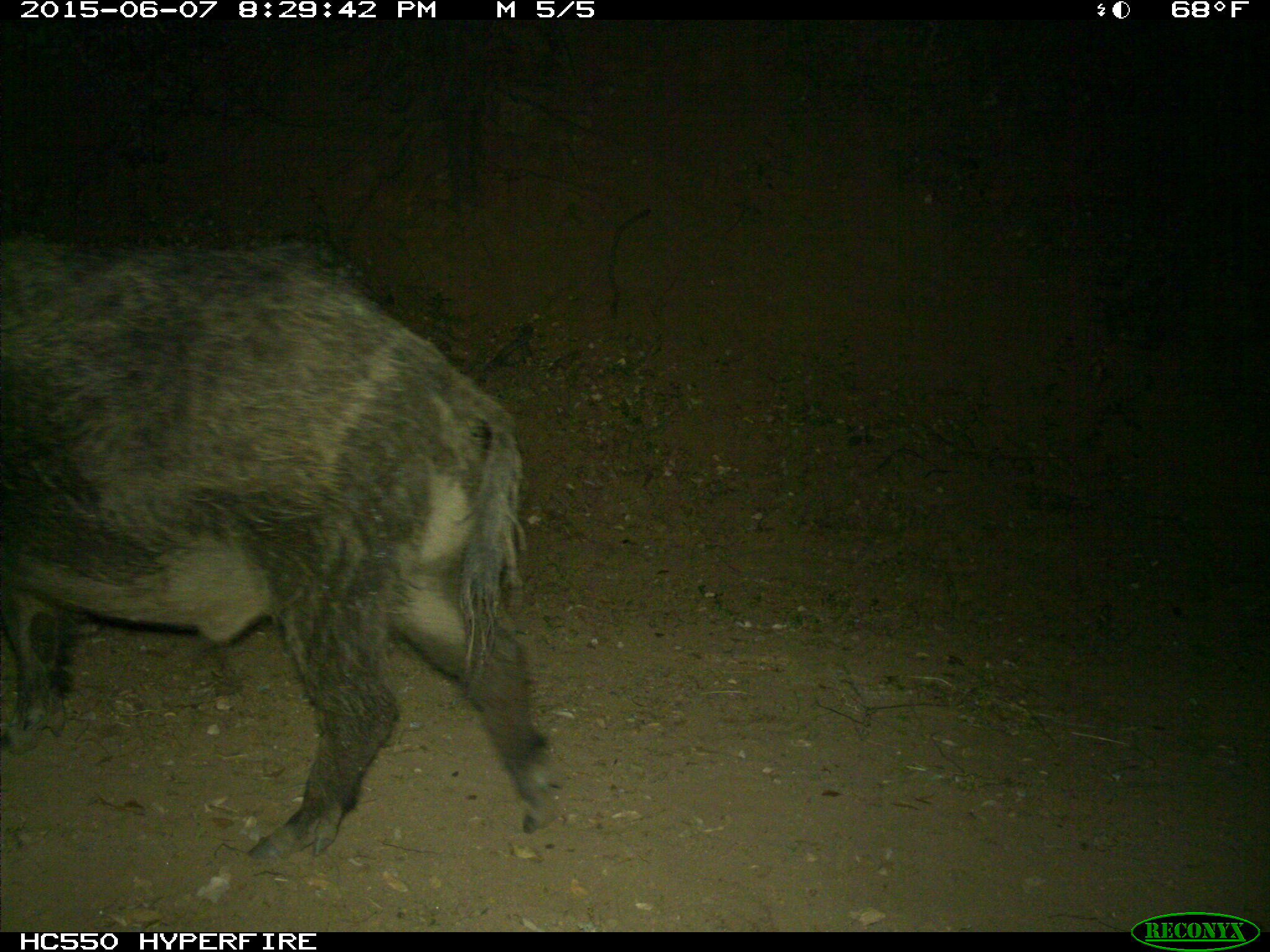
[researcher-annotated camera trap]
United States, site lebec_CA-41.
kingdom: Animalia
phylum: Chordata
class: Mammalia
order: Artiodactyla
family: Suidae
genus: Sus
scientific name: Sus scrofa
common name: wild boar